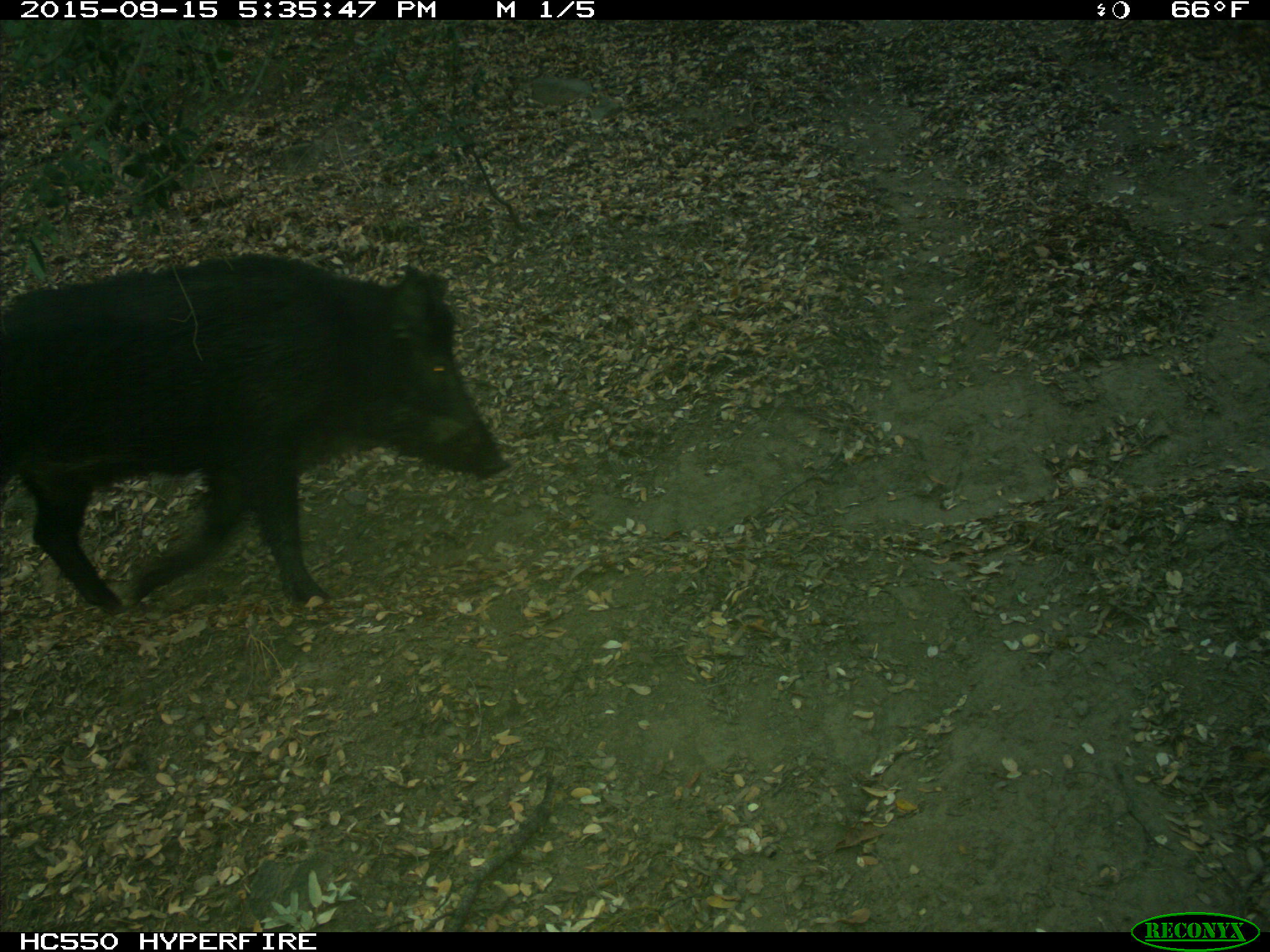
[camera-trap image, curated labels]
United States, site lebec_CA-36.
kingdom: Animalia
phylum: Chordata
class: Mammalia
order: Artiodactyla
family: Suidae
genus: Sus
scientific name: Sus scrofa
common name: wild boar